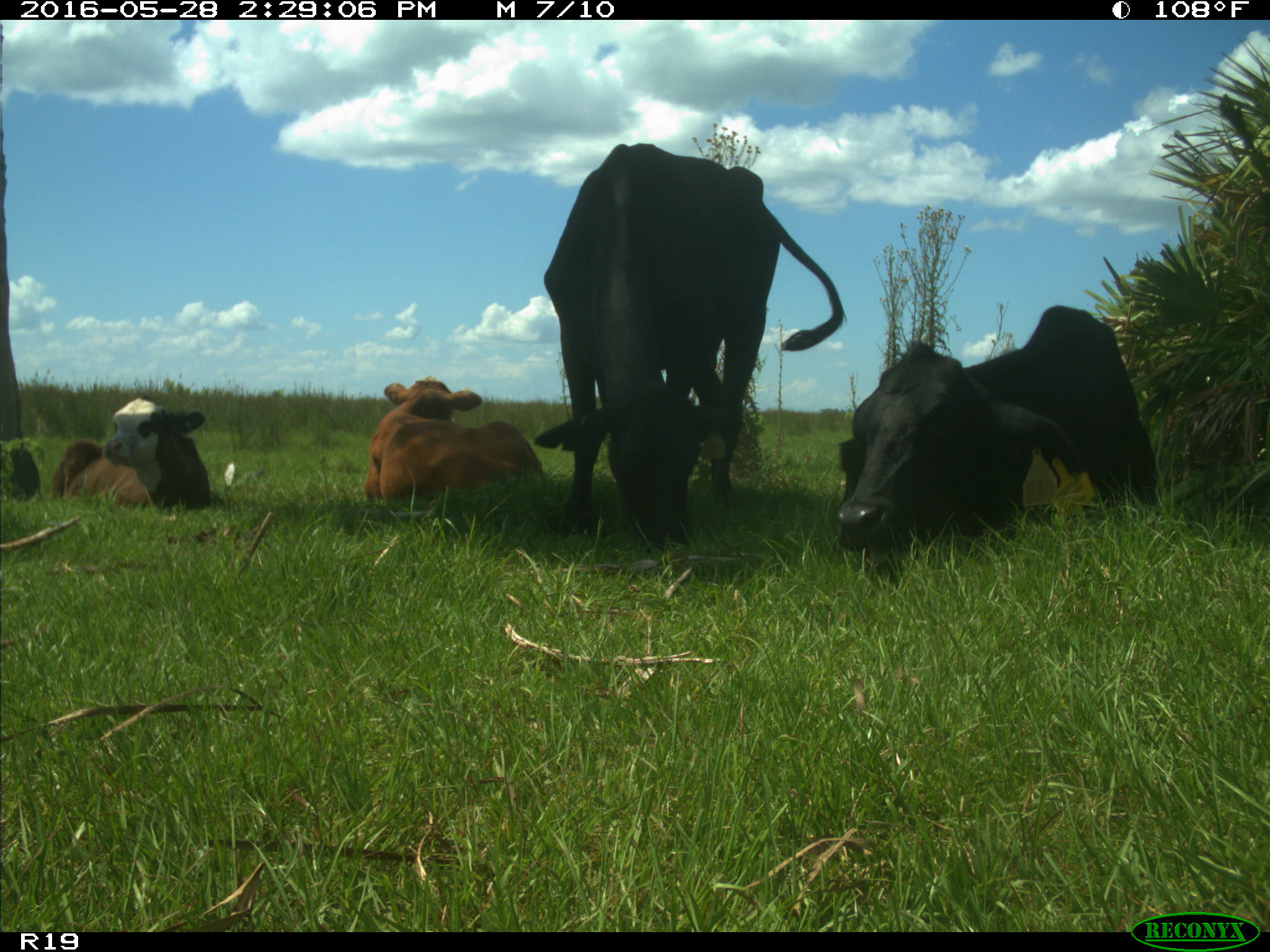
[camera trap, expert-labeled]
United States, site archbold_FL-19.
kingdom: Animalia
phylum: Chordata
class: Mammalia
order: Artiodactyla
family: Bovidae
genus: Bos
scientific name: Bos taurus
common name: domestic cow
Bos taurus (domestic cow).